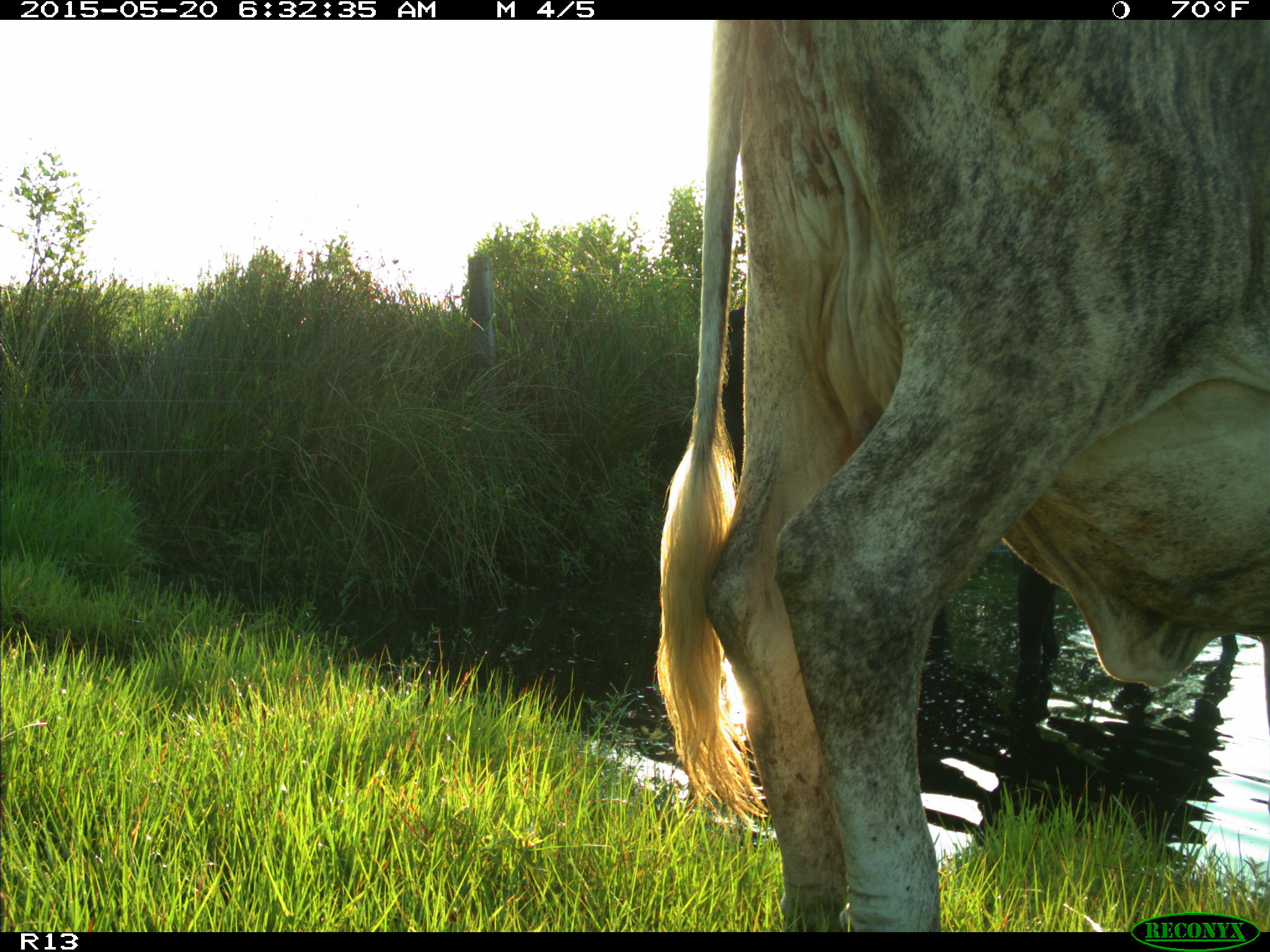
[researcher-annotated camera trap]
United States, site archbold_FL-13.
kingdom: Animalia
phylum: Chordata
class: Mammalia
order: Artiodactyla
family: Bovidae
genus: Bos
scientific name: Bos taurus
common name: domestic cow